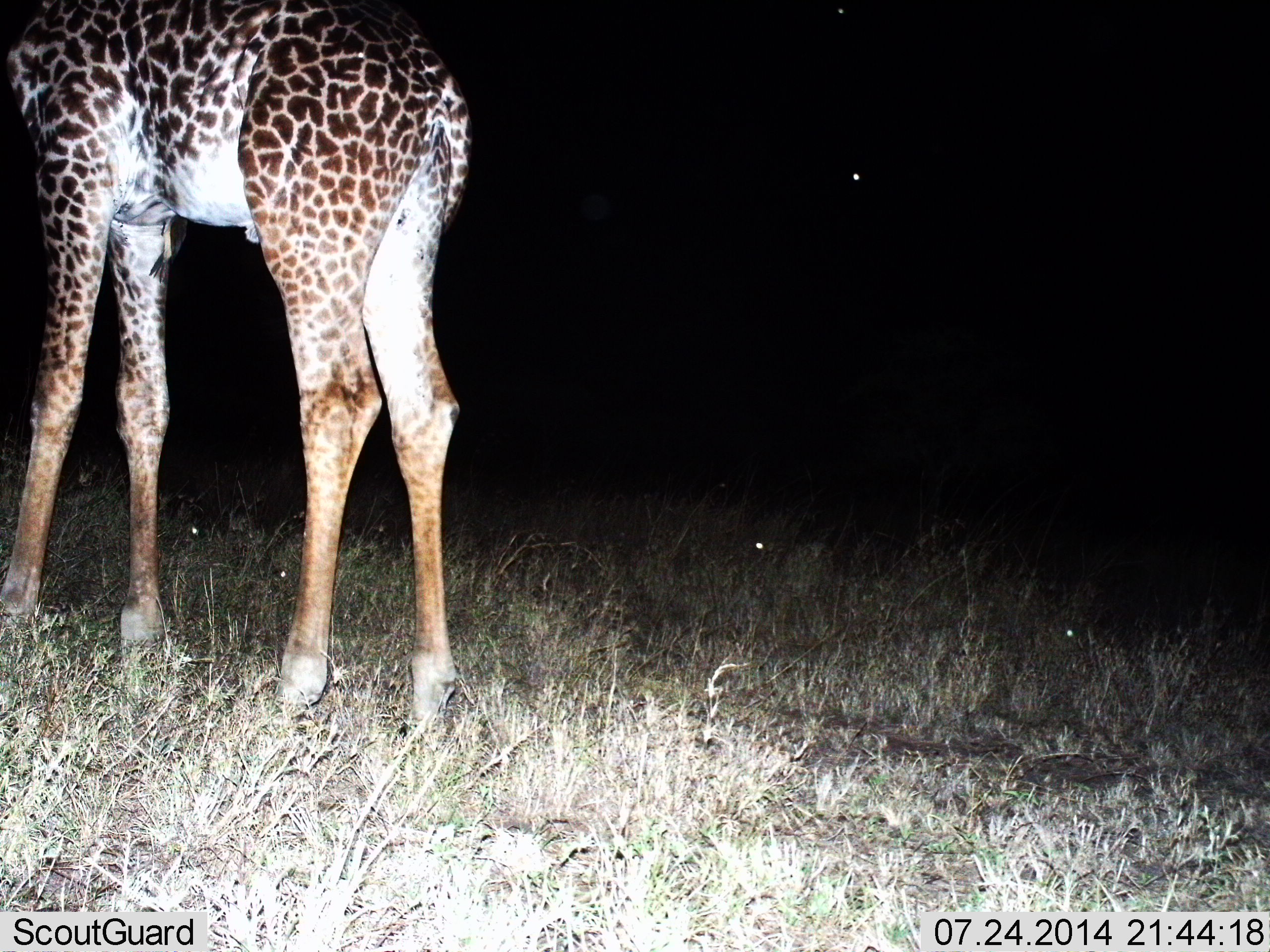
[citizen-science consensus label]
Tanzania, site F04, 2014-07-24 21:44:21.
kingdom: Animalia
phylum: Chordata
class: Mammalia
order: Artiodactyla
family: Giraffidae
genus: Giraffa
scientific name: Giraffa camelopardalis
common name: giraffe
Giraffe (Giraffa camelopardalis), count 1. Behavior (volunteer vote fractions): standing 70%, resting 0%, moving 30%, interacting 0%. Young present (vote fraction): 0%. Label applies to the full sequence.